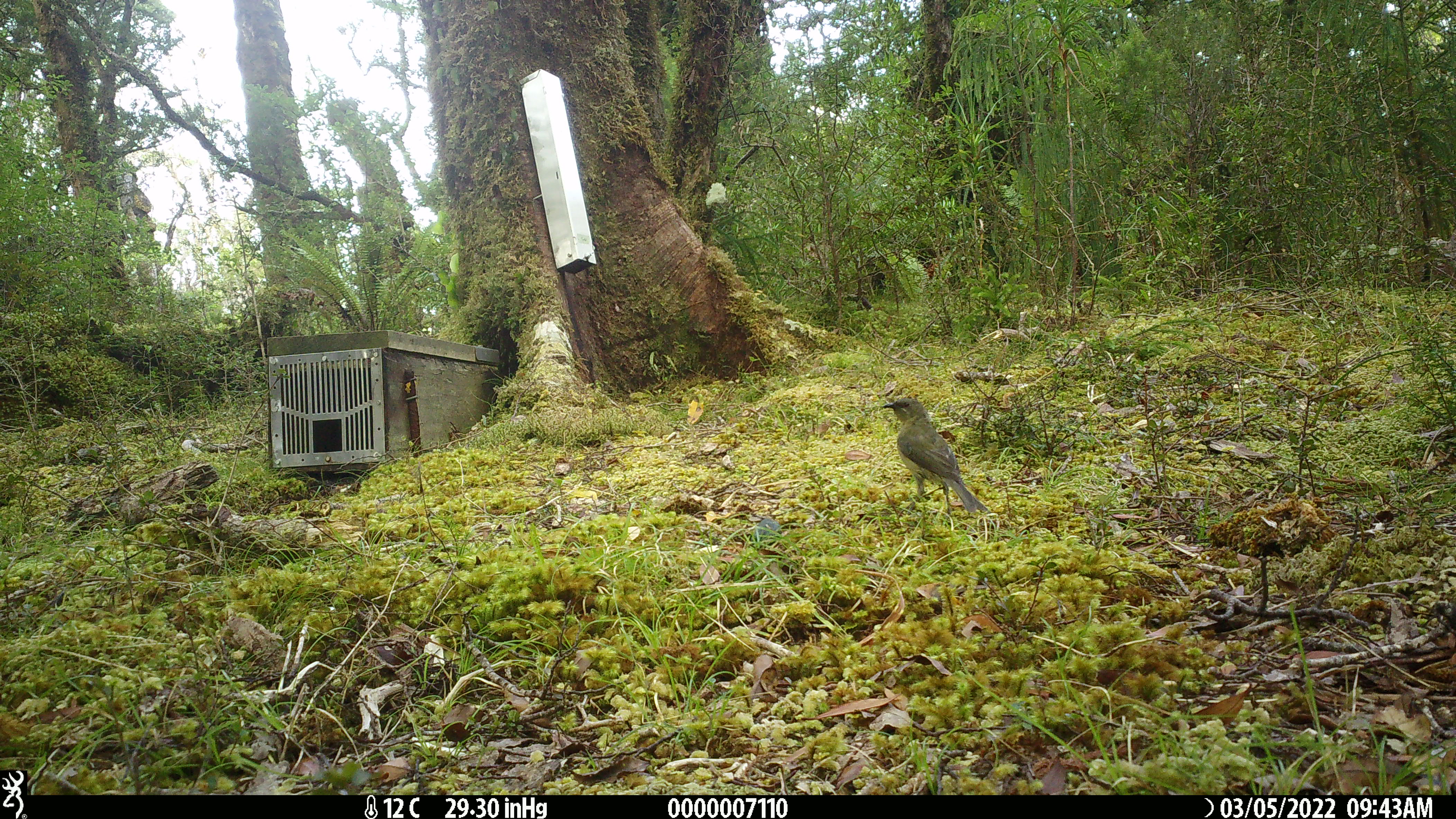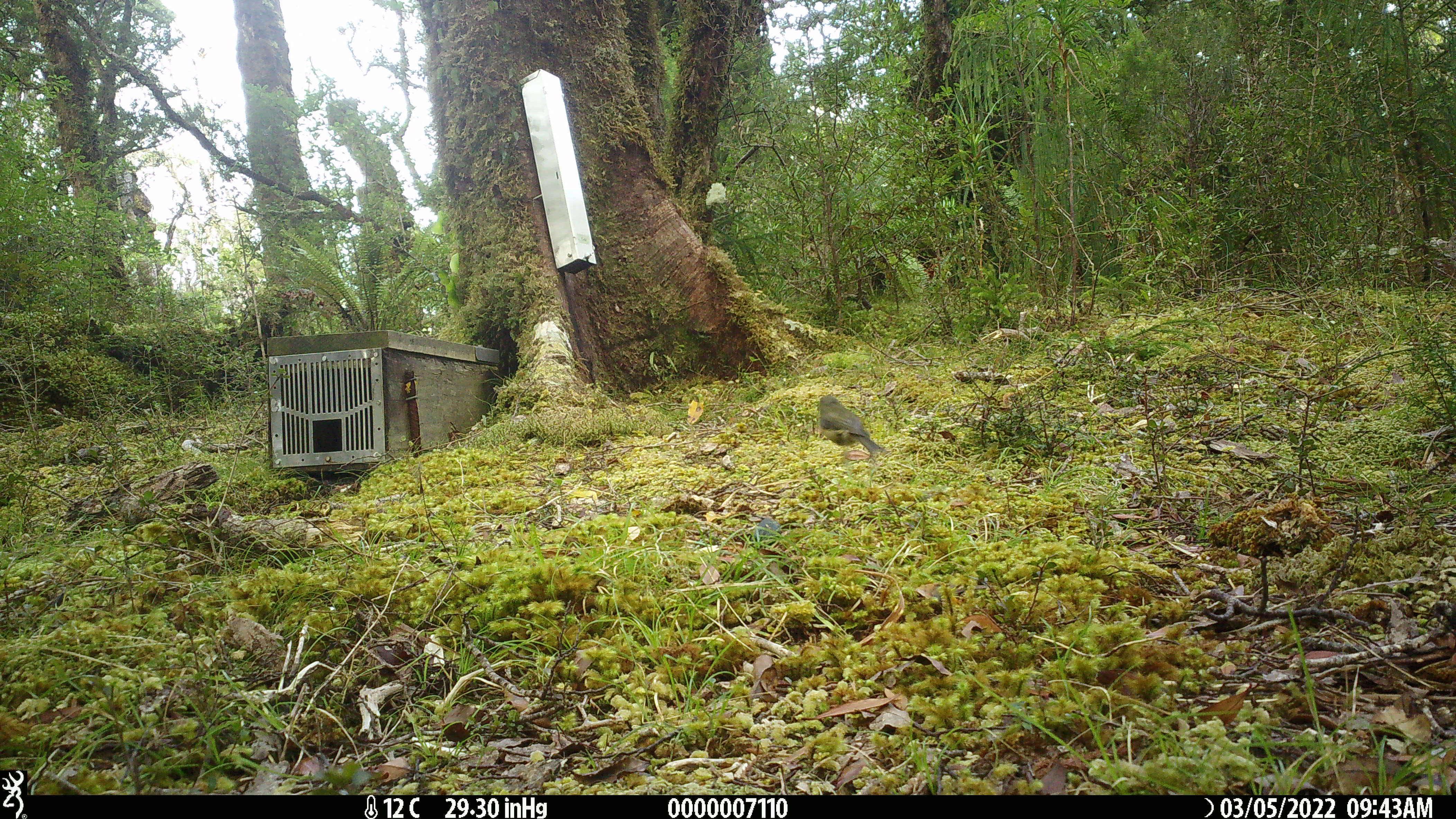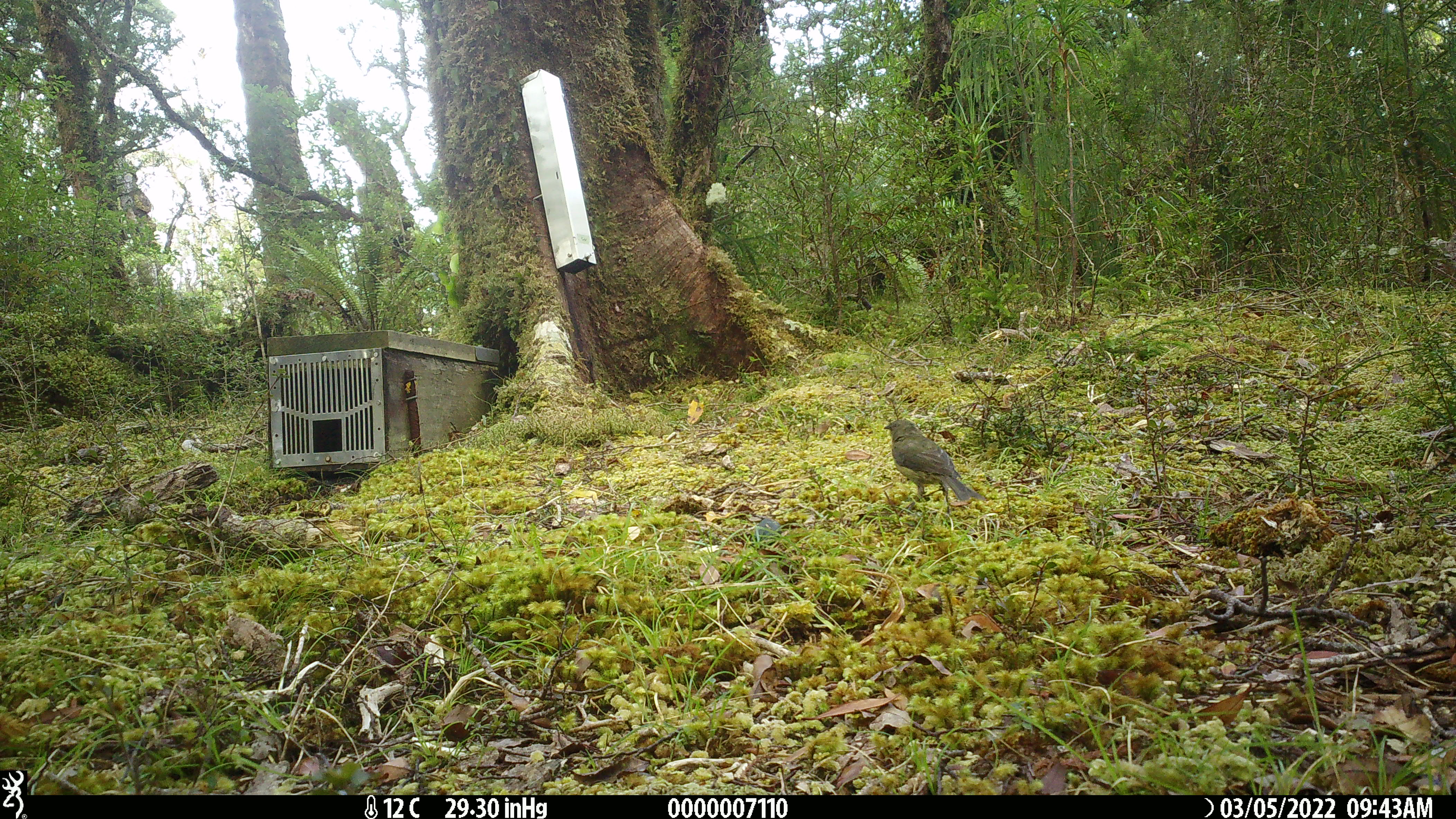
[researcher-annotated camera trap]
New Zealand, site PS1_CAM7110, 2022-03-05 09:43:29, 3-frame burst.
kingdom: Animalia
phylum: Chordata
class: Aves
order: Passeriformes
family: Meliphagidae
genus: Anthornis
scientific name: Anthornis melanura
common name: new zealand bellbird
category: bellbird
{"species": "bellbird (new zealand bellbird) (Anthornis melanura)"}